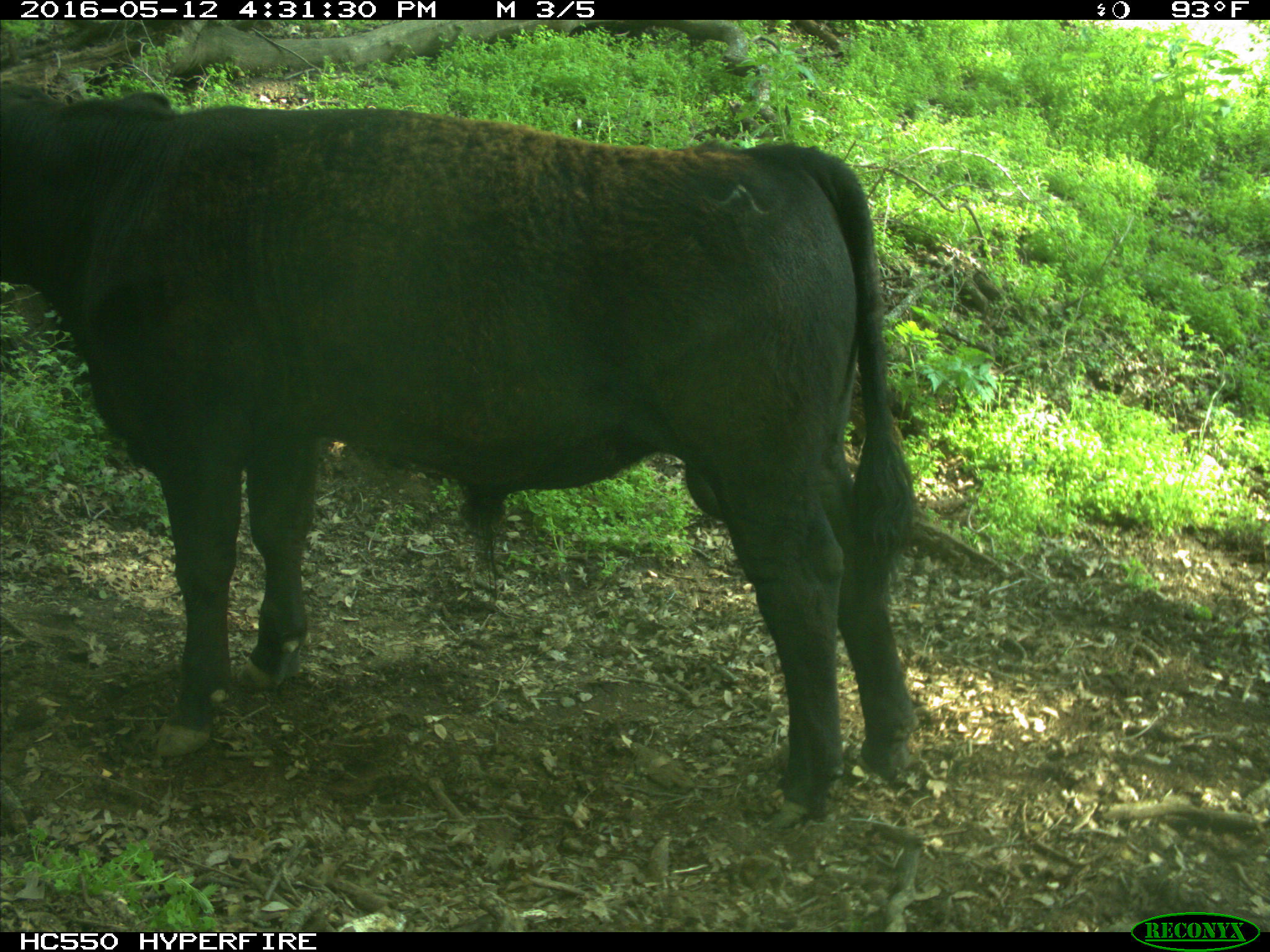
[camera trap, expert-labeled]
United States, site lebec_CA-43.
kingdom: Animalia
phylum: Chordata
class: Mammalia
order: Artiodactyla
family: Bovidae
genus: Bos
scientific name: Bos taurus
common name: domestic cow